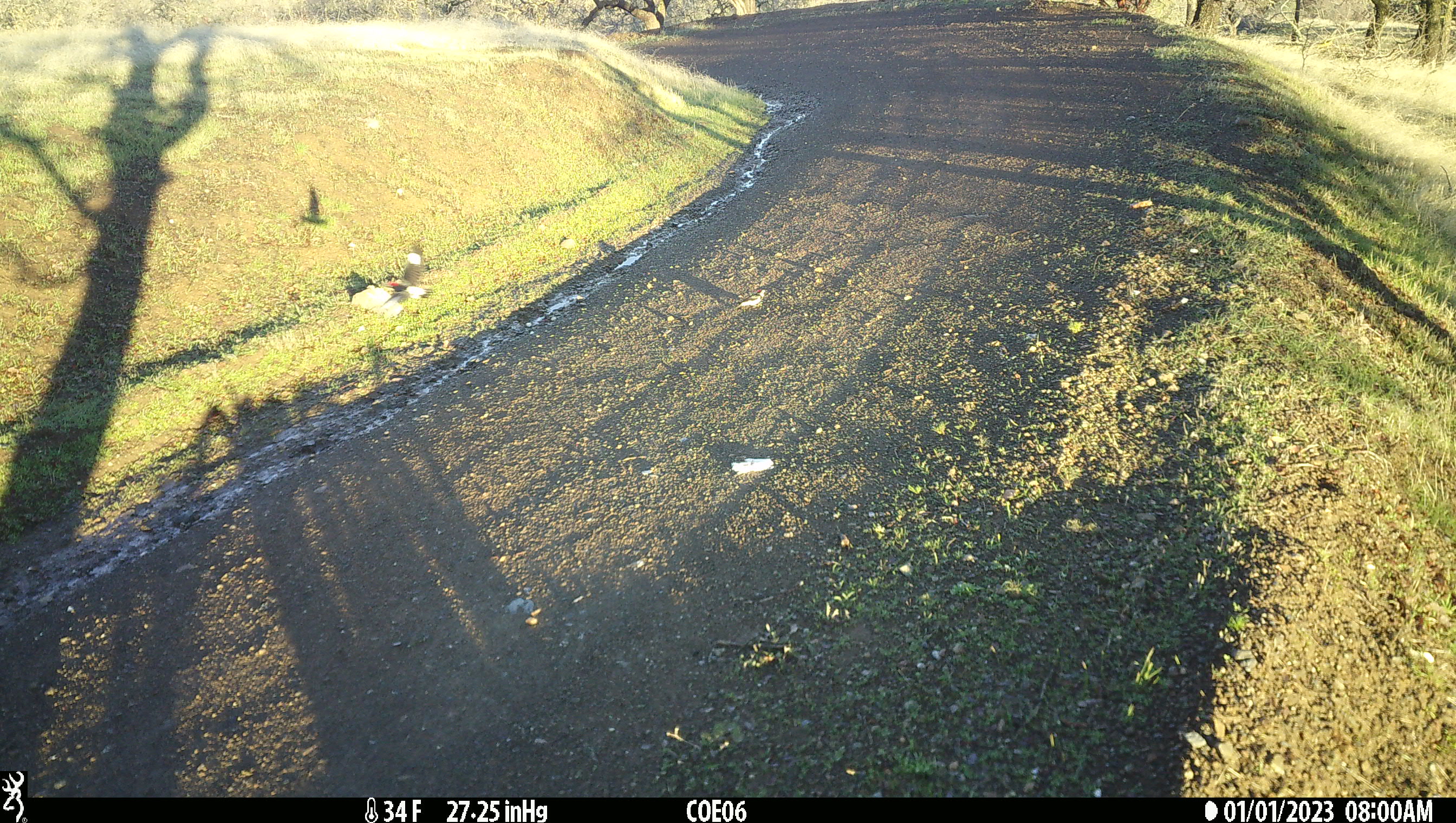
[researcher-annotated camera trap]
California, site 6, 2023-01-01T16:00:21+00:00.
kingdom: Animalia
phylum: Chordata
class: Aves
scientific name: Aves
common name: bird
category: unknown bird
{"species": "unknown bird (bird) (Aves)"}